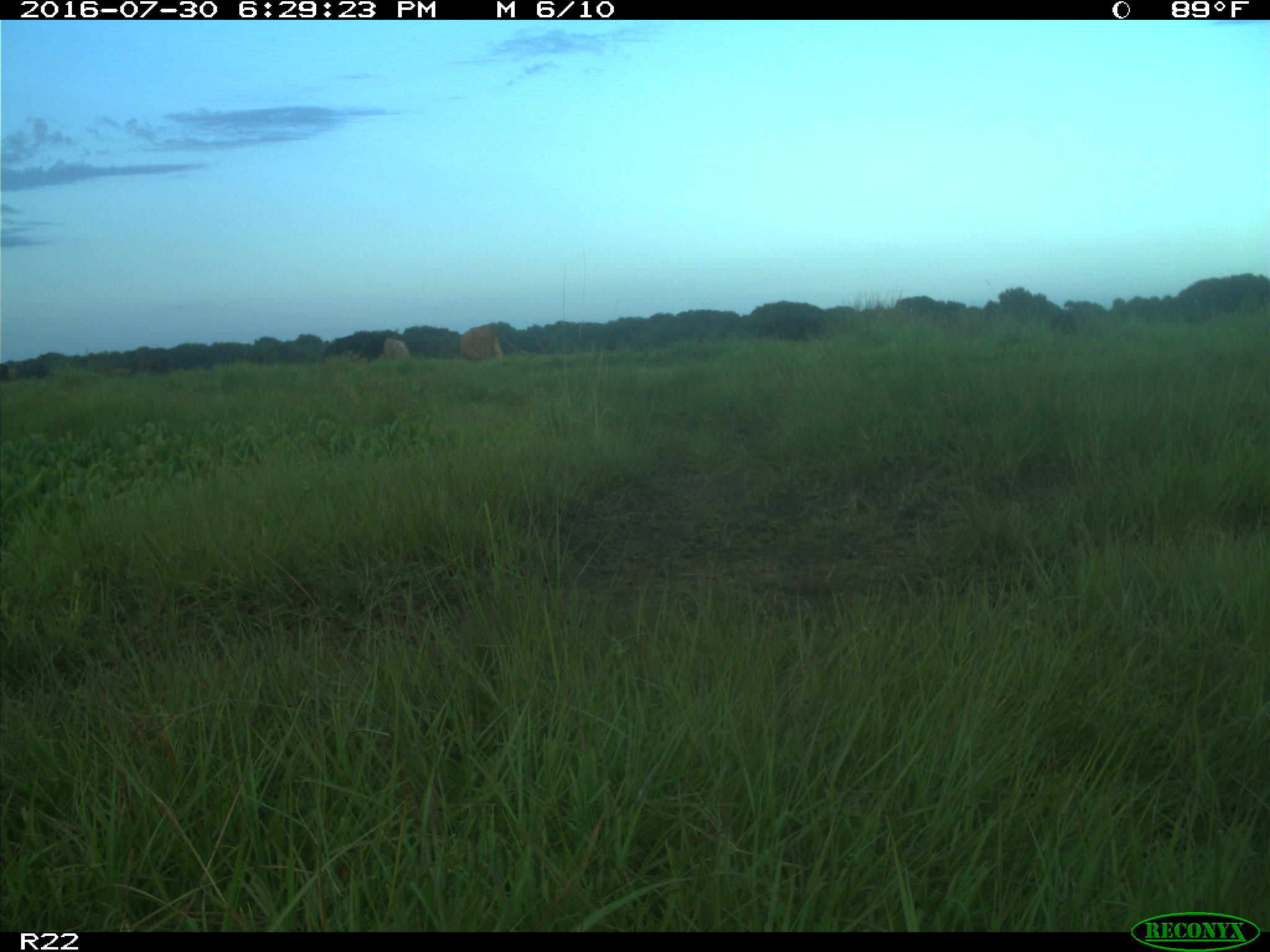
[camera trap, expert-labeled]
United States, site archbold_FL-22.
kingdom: Animalia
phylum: Chordata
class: Mammalia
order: Artiodactyla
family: Bovidae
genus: Bos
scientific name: Bos taurus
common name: domestic cow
Bos taurus (domestic cow).